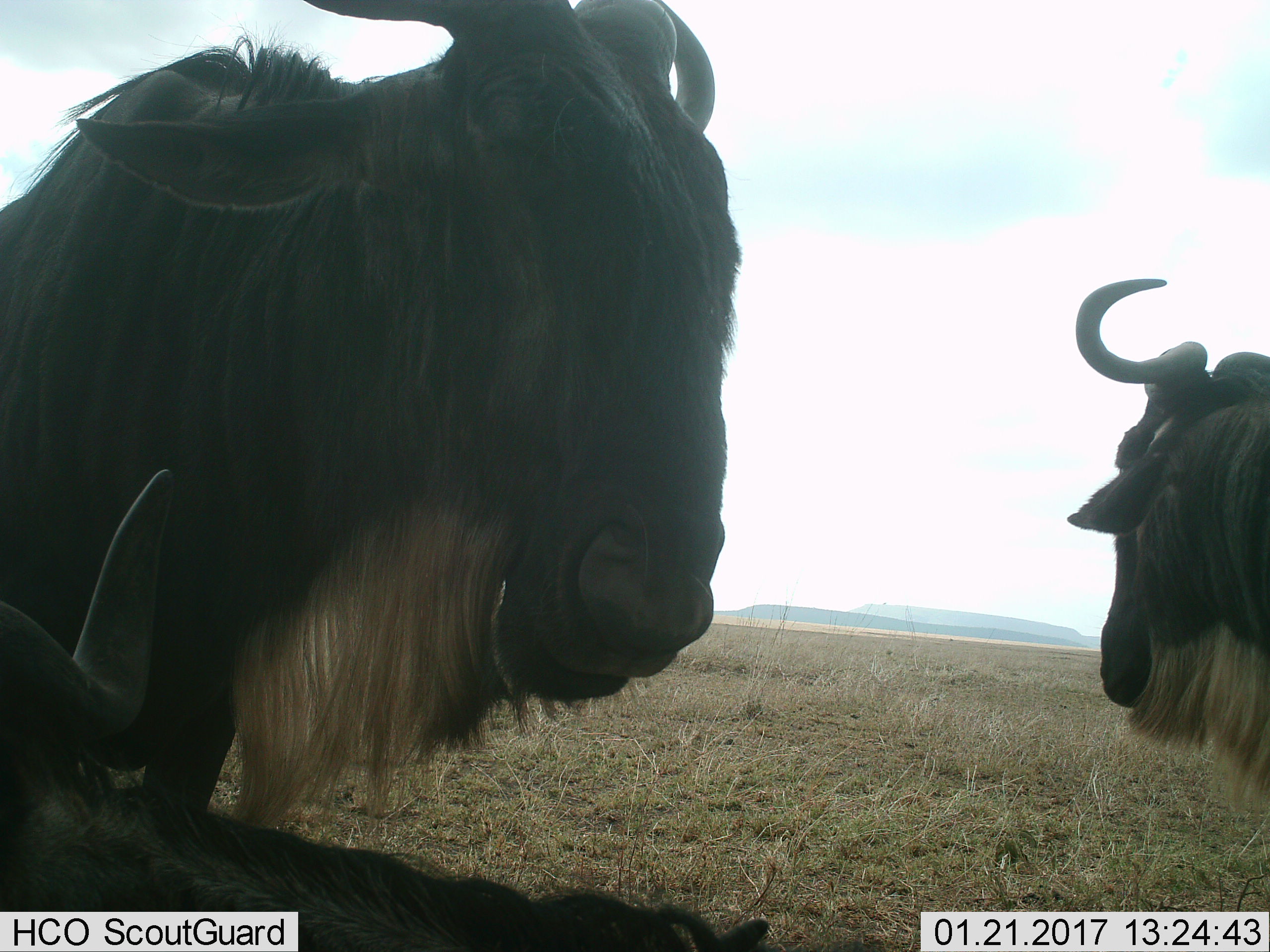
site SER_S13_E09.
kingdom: Animalia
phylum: Chordata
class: Mammalia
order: Artiodactyla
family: Bovidae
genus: Connochaetes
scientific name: Connochaetes taurinus taurinus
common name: blue wildebeest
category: wildebeestblue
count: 3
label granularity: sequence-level